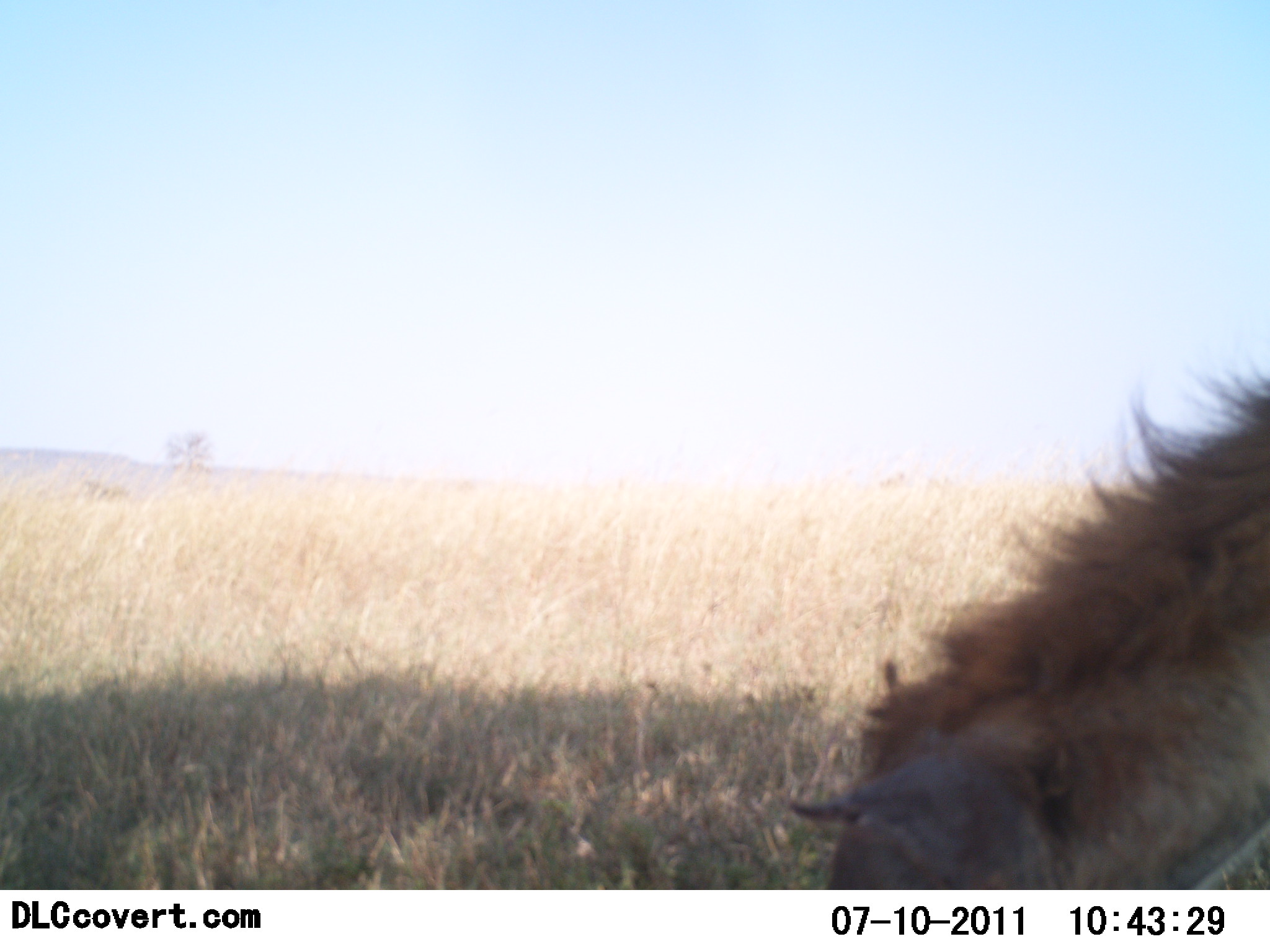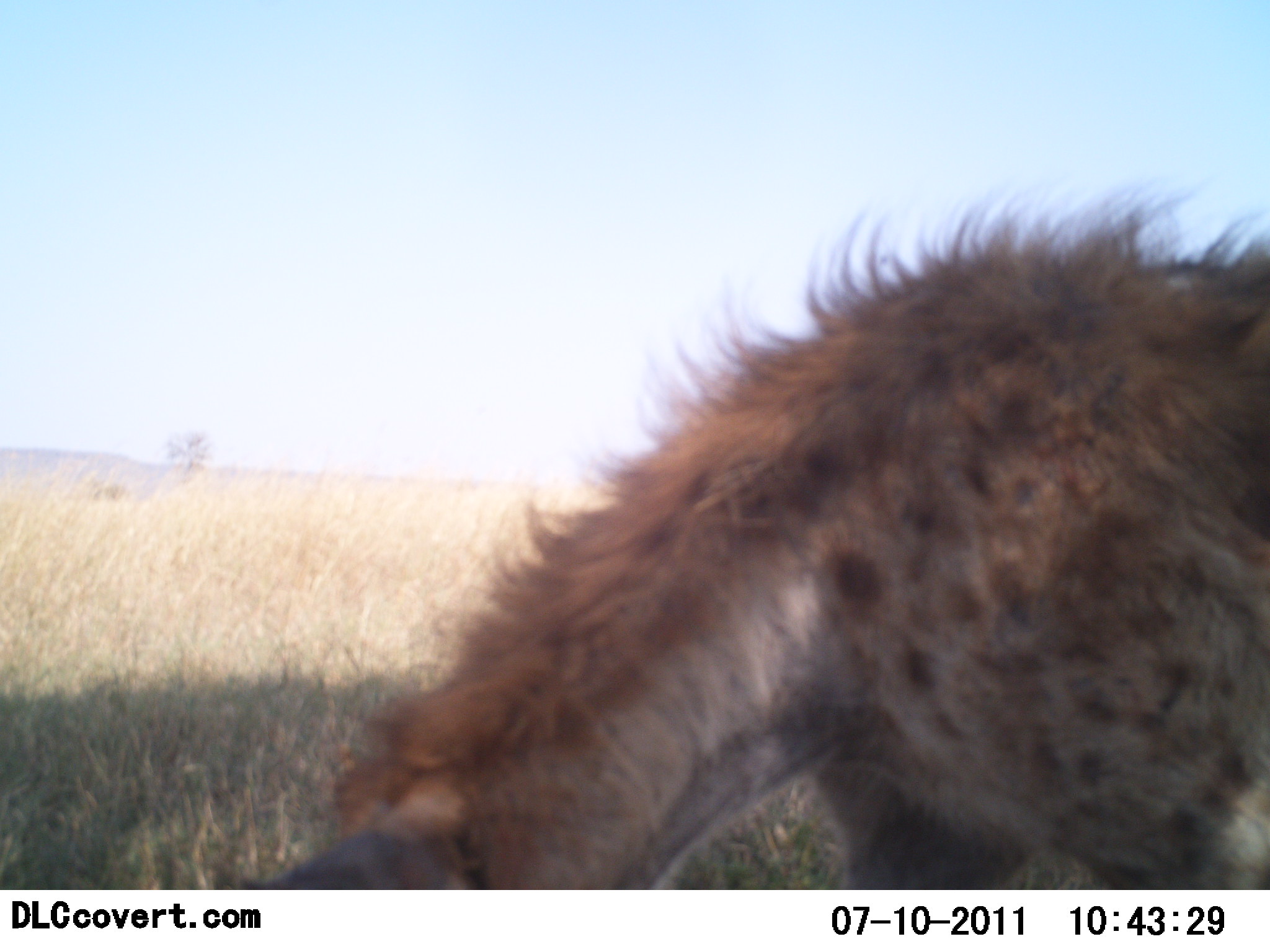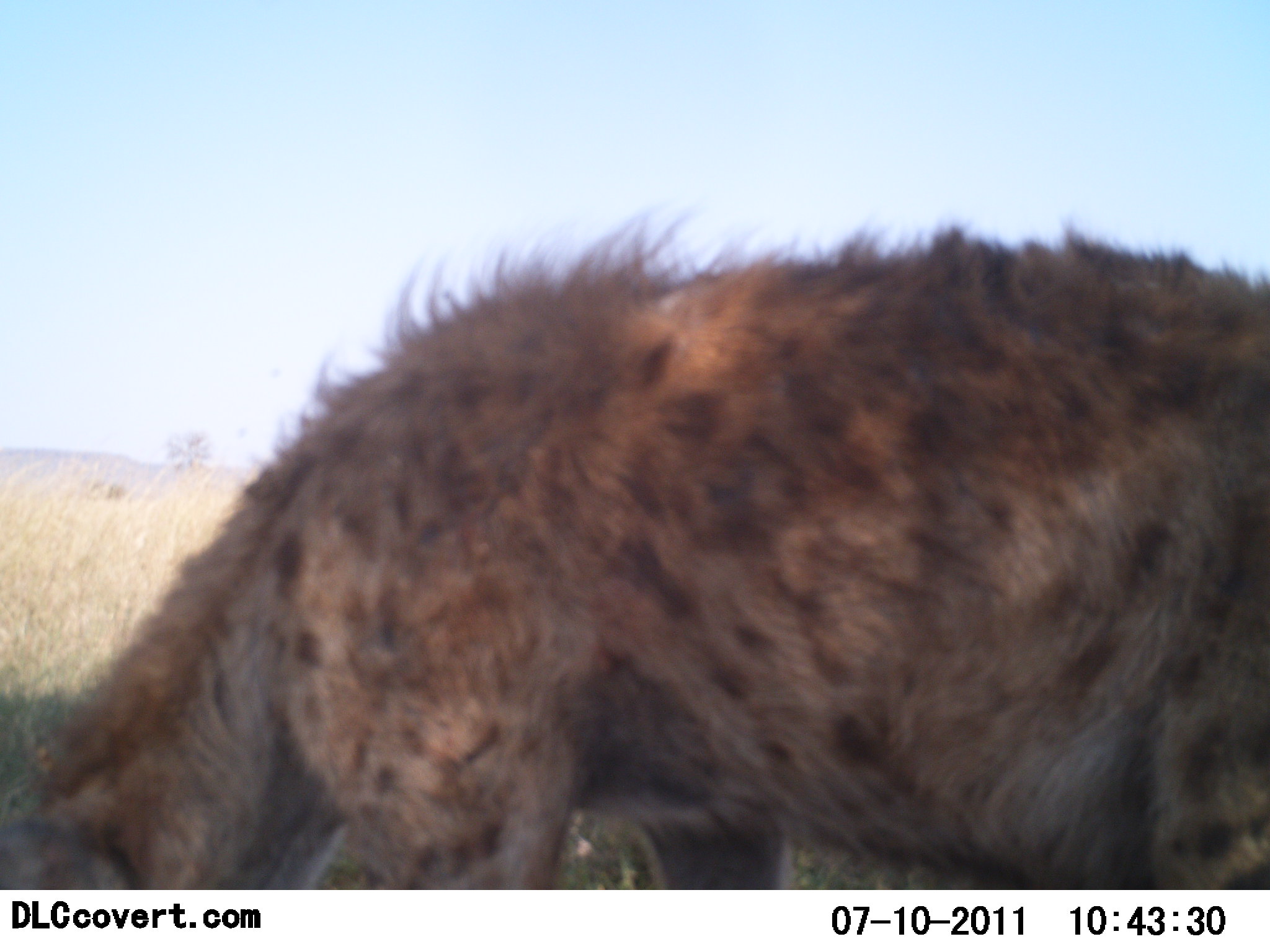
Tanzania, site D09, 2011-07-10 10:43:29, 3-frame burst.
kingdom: Animalia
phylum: Chordata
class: Mammalia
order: Carnivora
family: Hyaenidae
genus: Crocuta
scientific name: Crocuta crocuta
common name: spotted hyena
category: hyenaspotted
Hyenaspotted (spotted hyena) (Crocuta crocuta), count 1. Behavior (volunteer vote fractions): standing 15%, resting 0%, moving 85%, interacting 0%. Young present (vote fraction): 0%. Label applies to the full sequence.